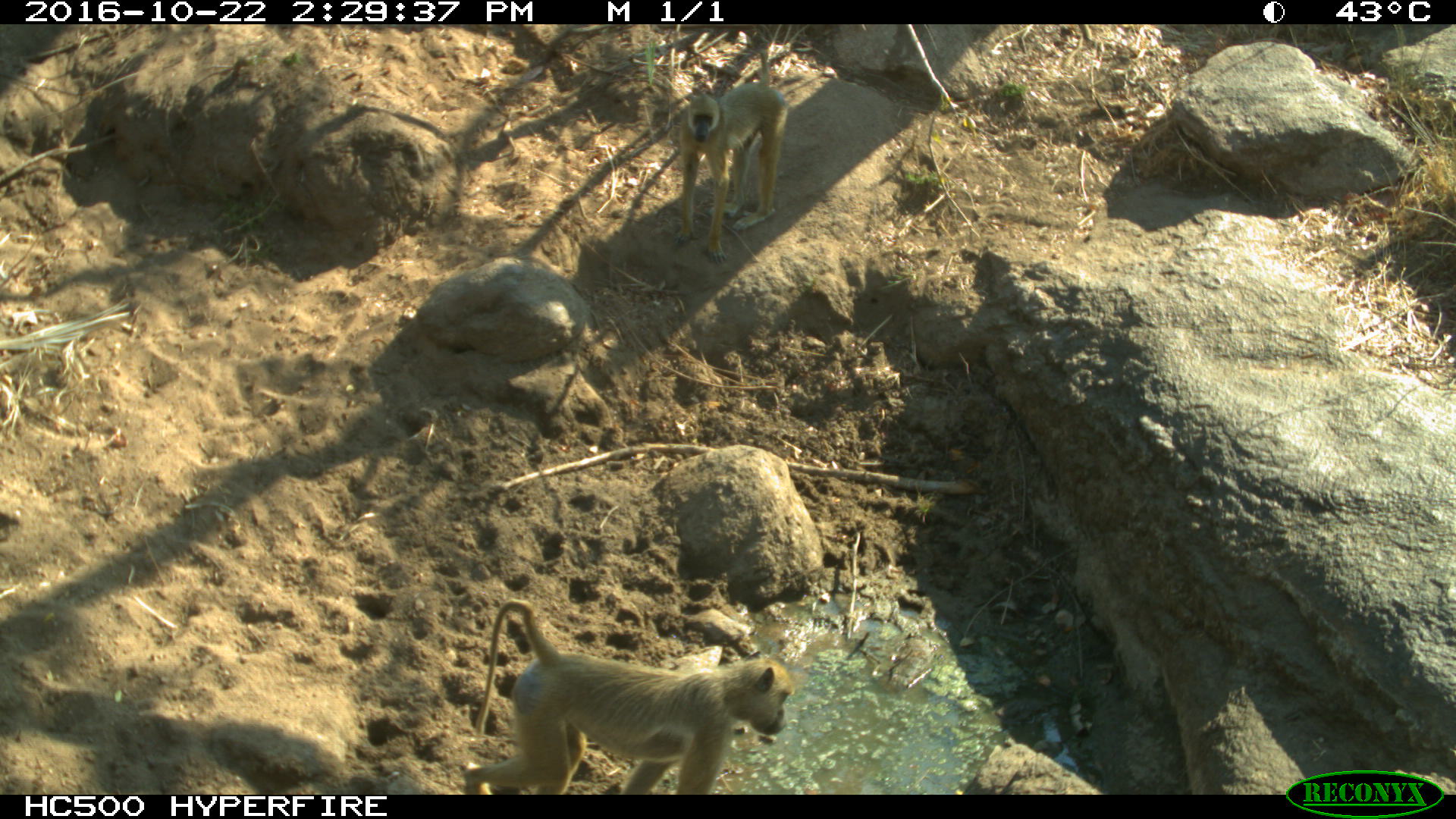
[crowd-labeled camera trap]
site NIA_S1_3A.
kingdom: Animalia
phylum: Chordata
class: Mammalia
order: Primates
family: Cercopithecidae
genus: Papio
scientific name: Papio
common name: baboon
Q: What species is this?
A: Baboon (Papio).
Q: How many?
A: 2.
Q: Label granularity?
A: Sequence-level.